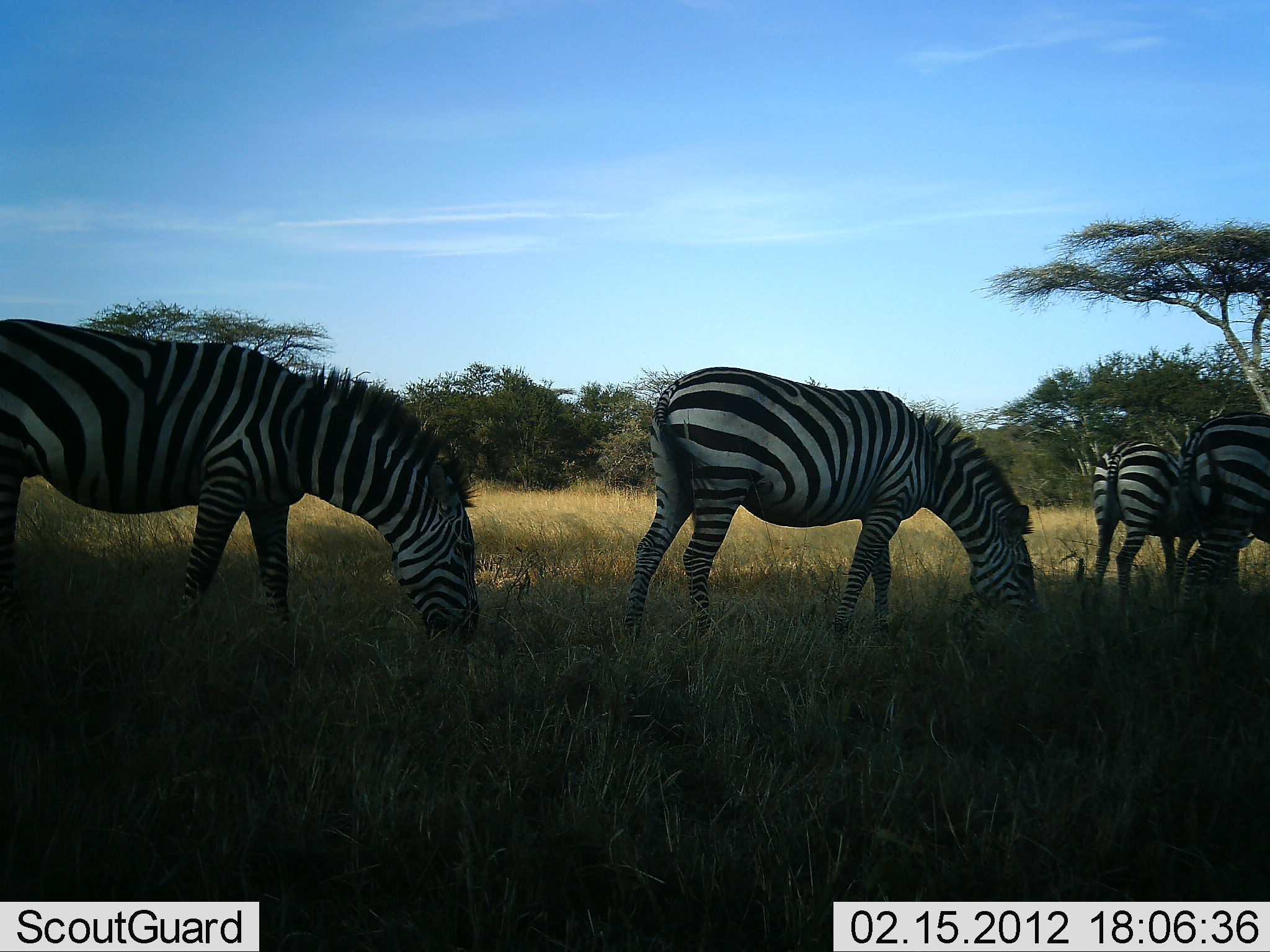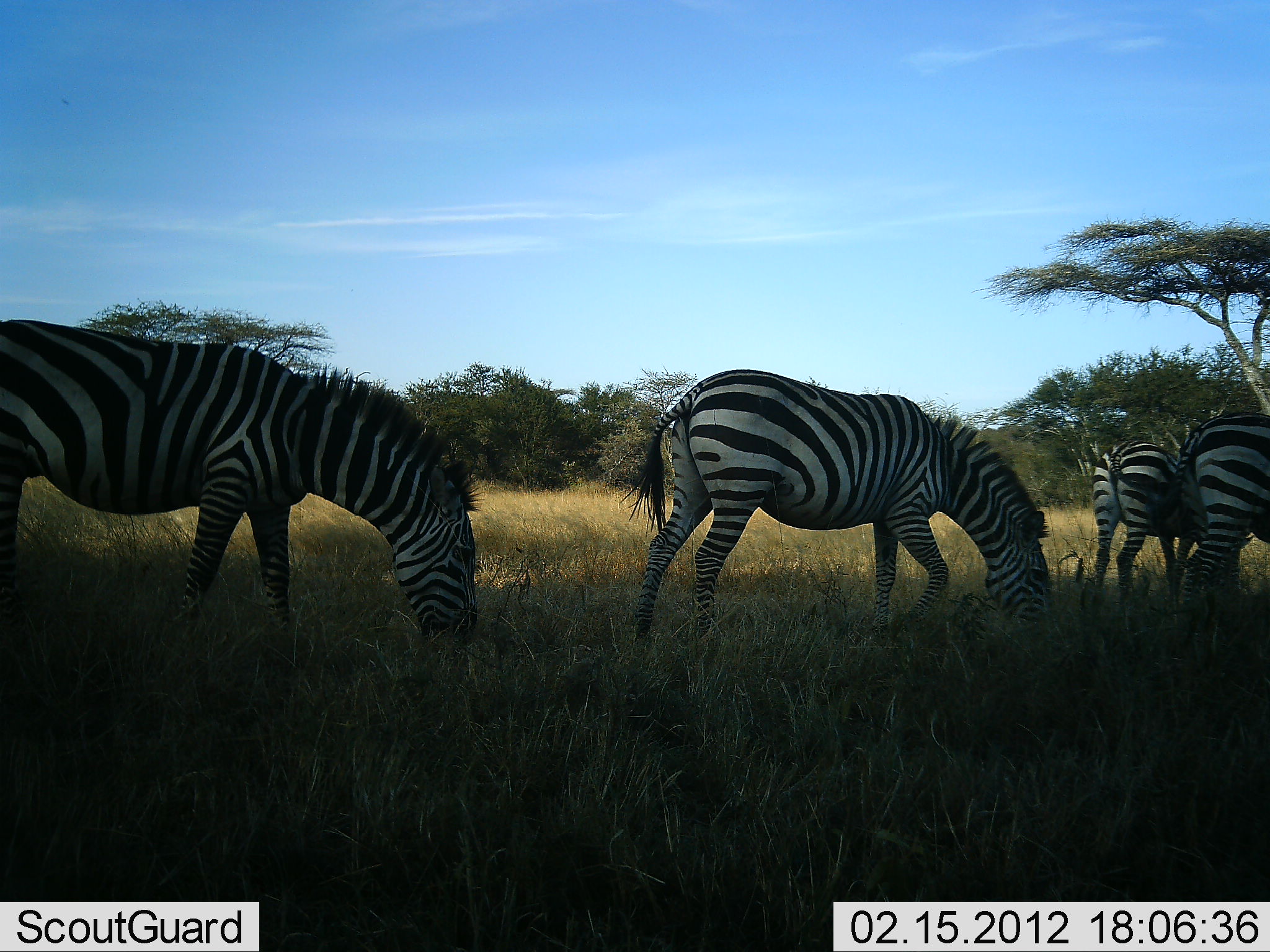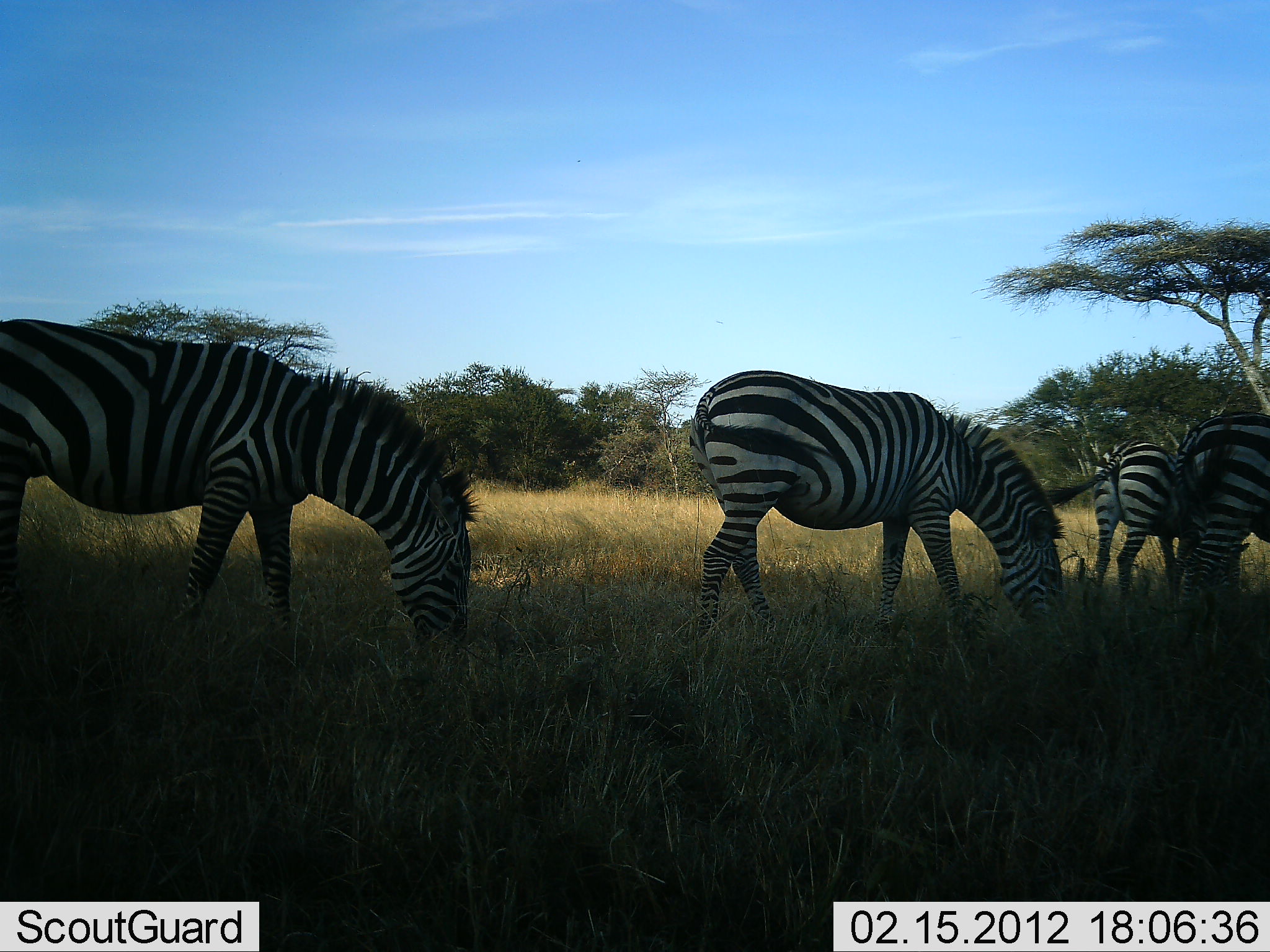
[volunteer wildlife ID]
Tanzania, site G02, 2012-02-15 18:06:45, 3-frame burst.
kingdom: Animalia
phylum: Chordata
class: Mammalia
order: Perissodactyla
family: Equidae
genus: Equus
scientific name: Equus quagga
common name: plains zebra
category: zebra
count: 4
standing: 37%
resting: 0%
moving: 16%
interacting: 5%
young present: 0%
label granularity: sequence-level